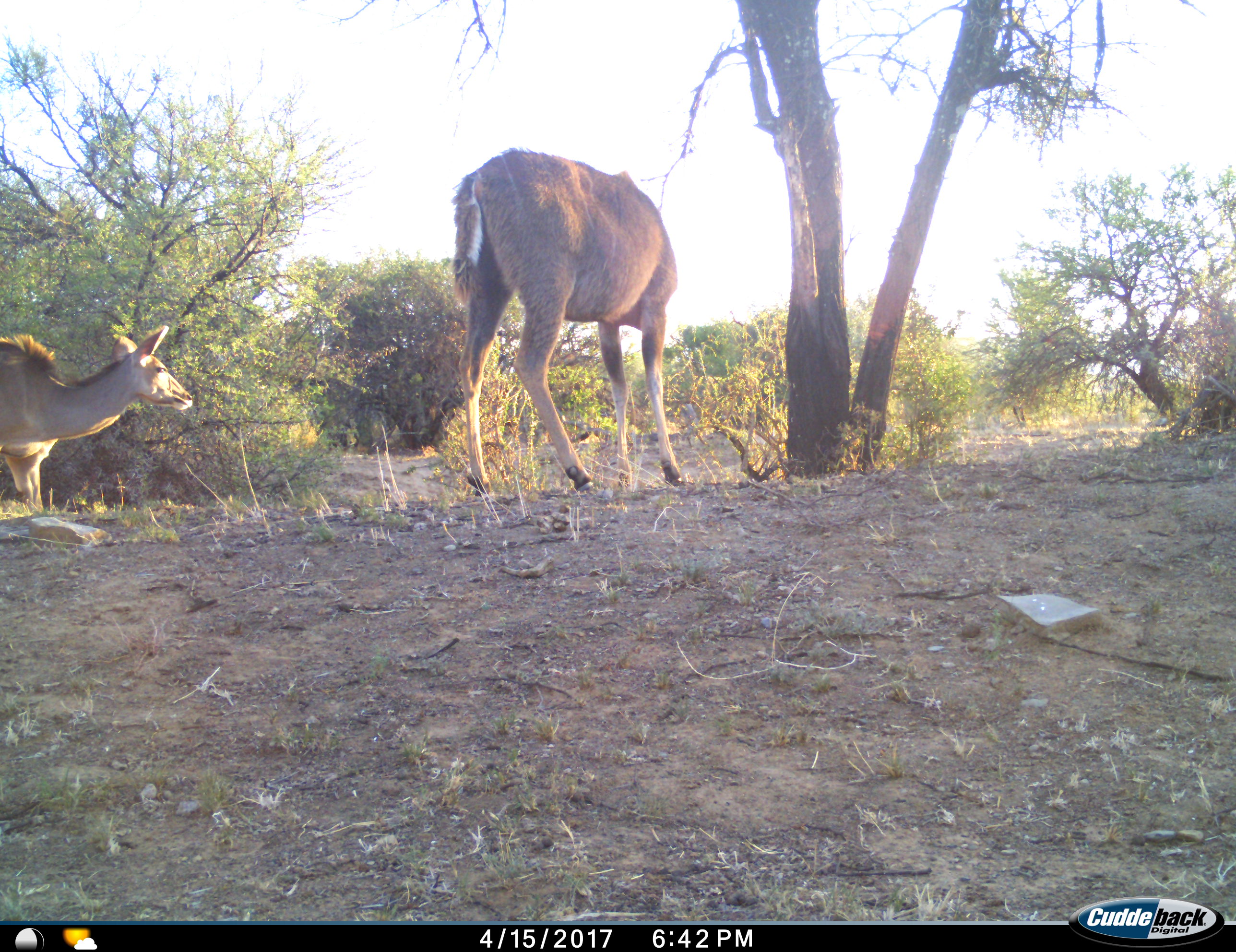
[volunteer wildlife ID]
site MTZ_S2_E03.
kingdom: Animalia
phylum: Chordata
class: Mammalia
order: Artiodactyla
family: Bovidae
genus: Tragelaphus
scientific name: Tragelaphus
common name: kudu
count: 2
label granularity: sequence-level